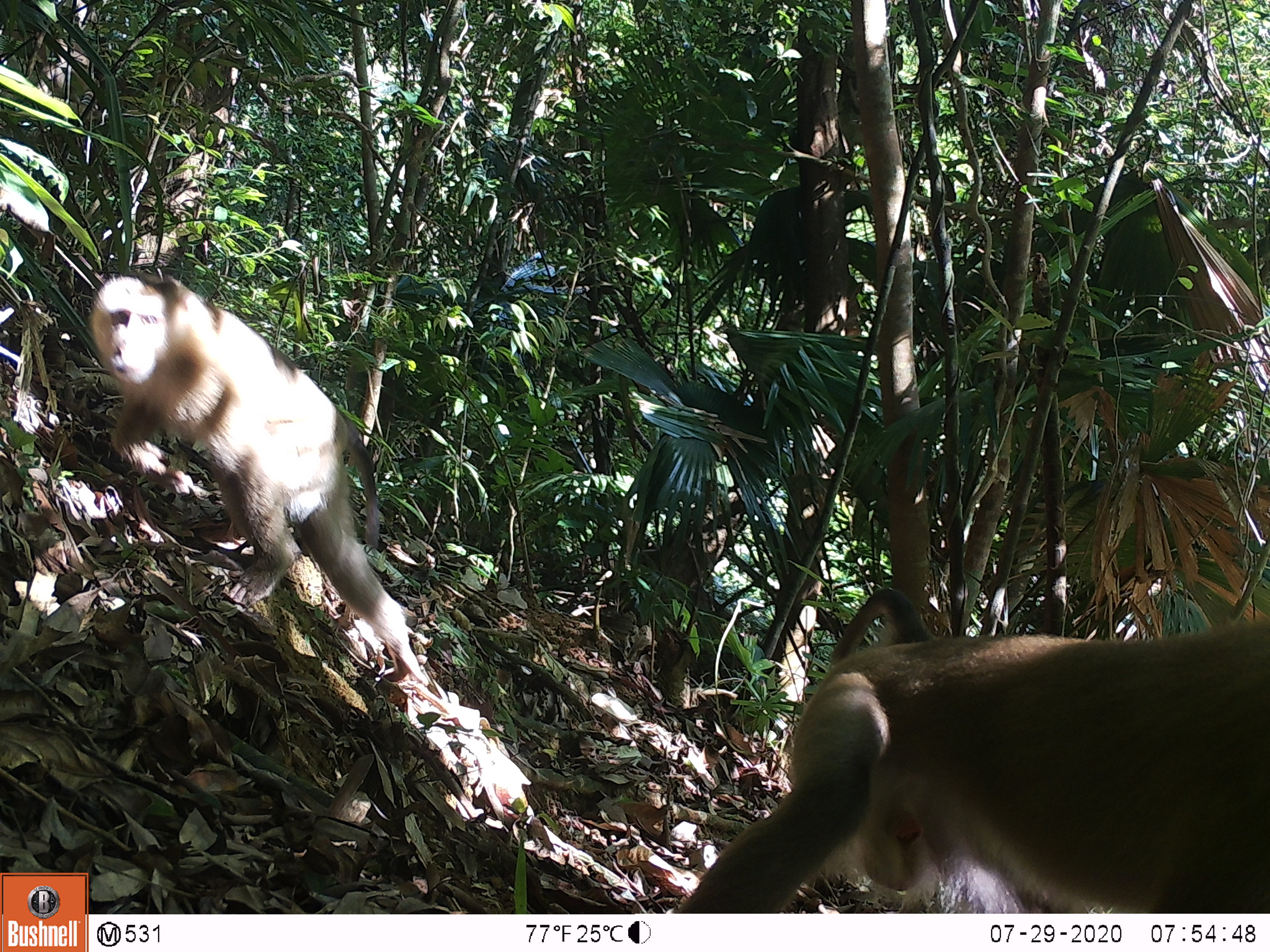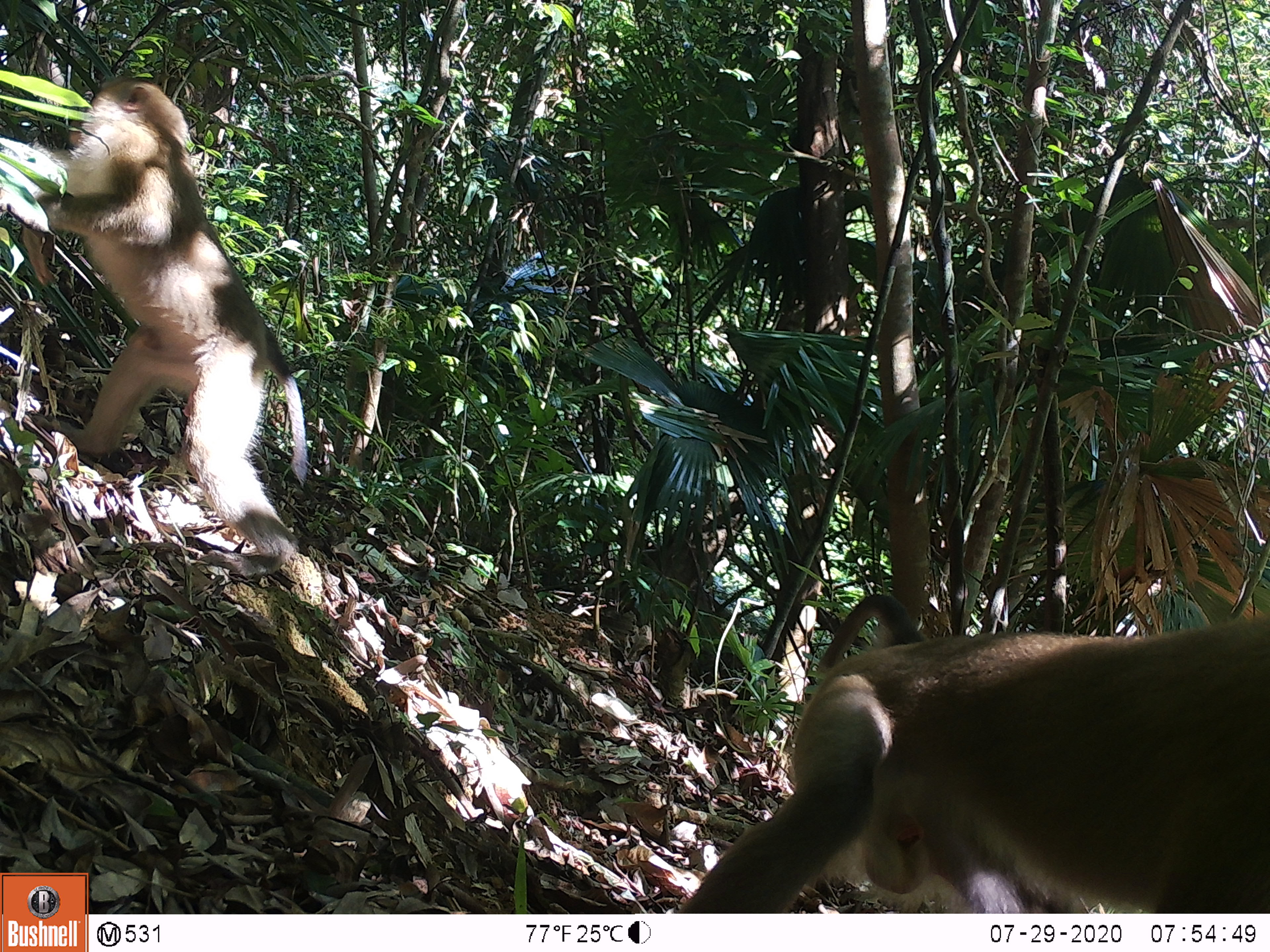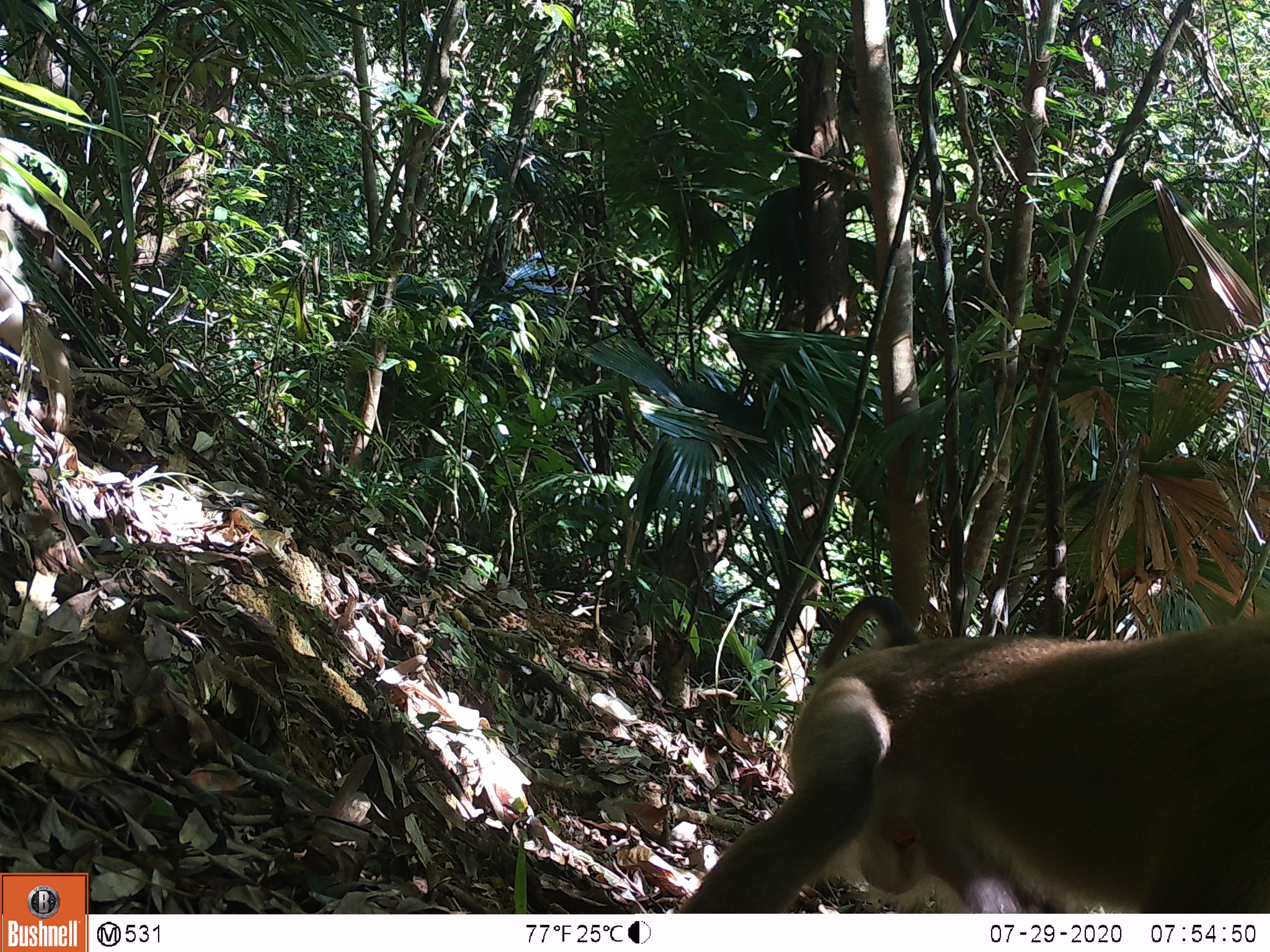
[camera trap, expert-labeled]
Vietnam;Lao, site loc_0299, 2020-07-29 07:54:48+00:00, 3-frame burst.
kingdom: Animalia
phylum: Chordata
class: Mammalia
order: Primates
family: Cercopithecidae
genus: Macaca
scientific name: Macaca nemestrina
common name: pig-tailed macaque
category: pig tailed macaque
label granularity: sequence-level